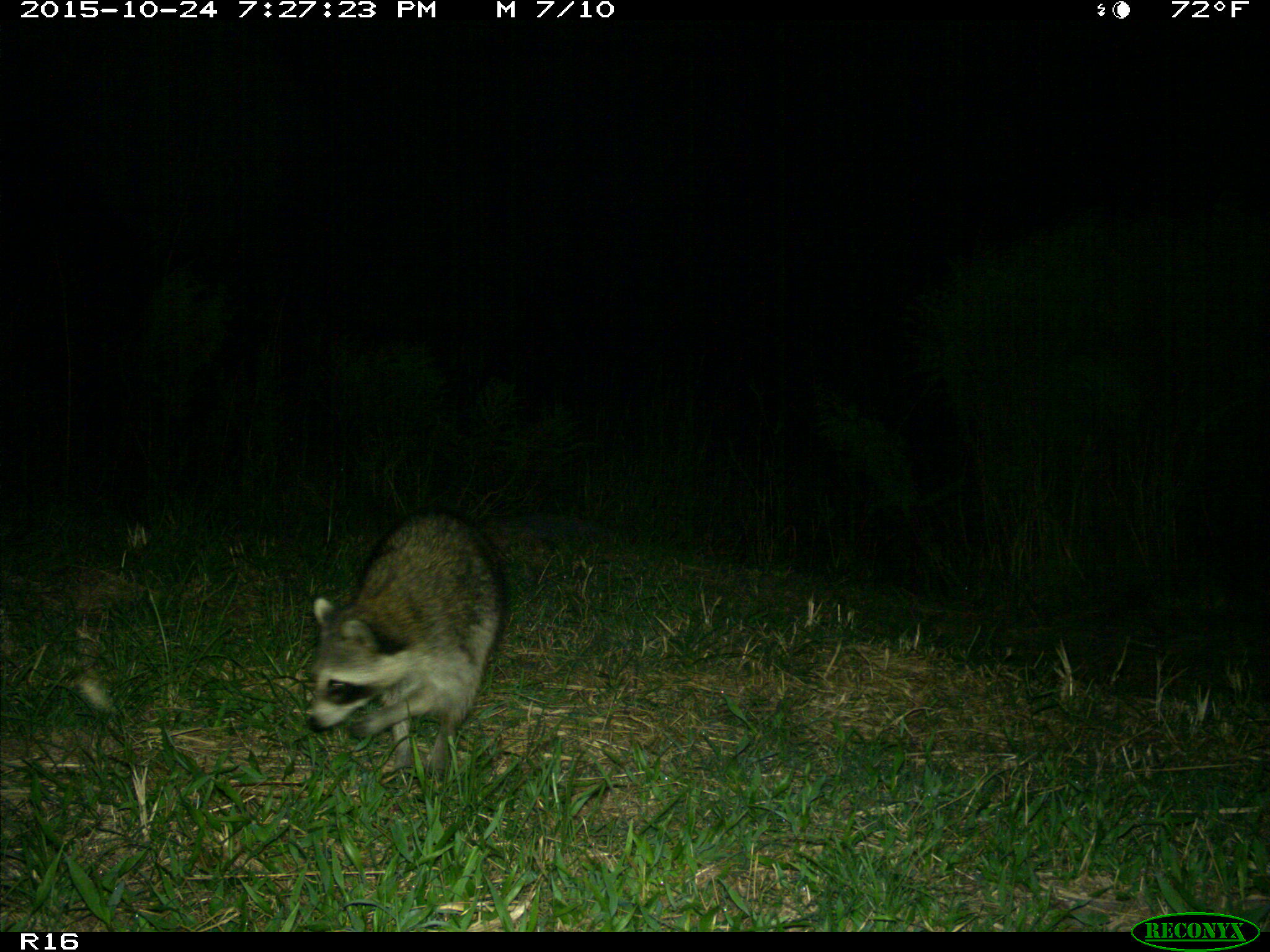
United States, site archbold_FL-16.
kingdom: Animalia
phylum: Chordata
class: Mammalia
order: Carnivora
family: Procyonidae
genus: Procyon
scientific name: Procyon lotor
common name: common raccoon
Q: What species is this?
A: Procyon lotor (common raccoon).